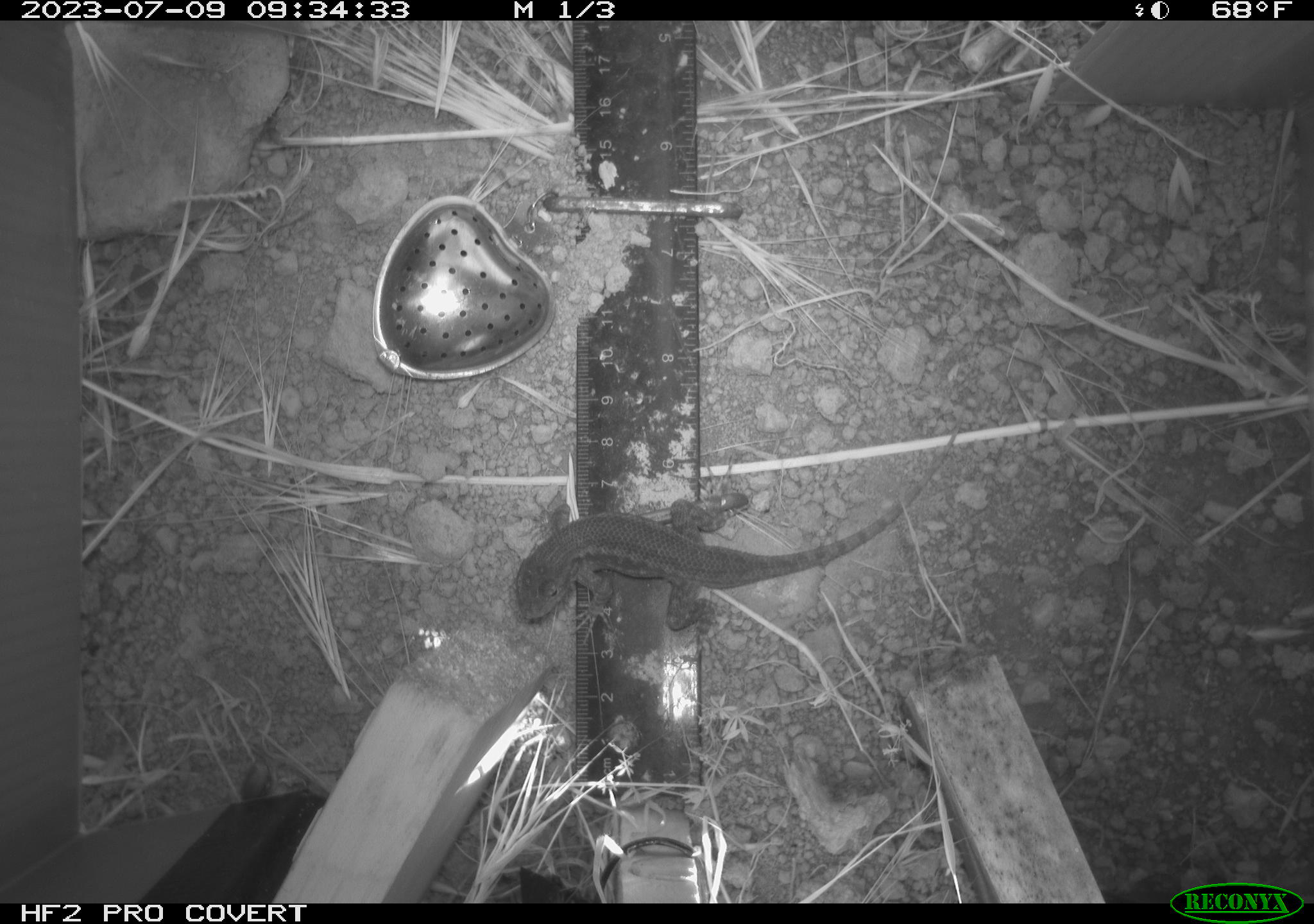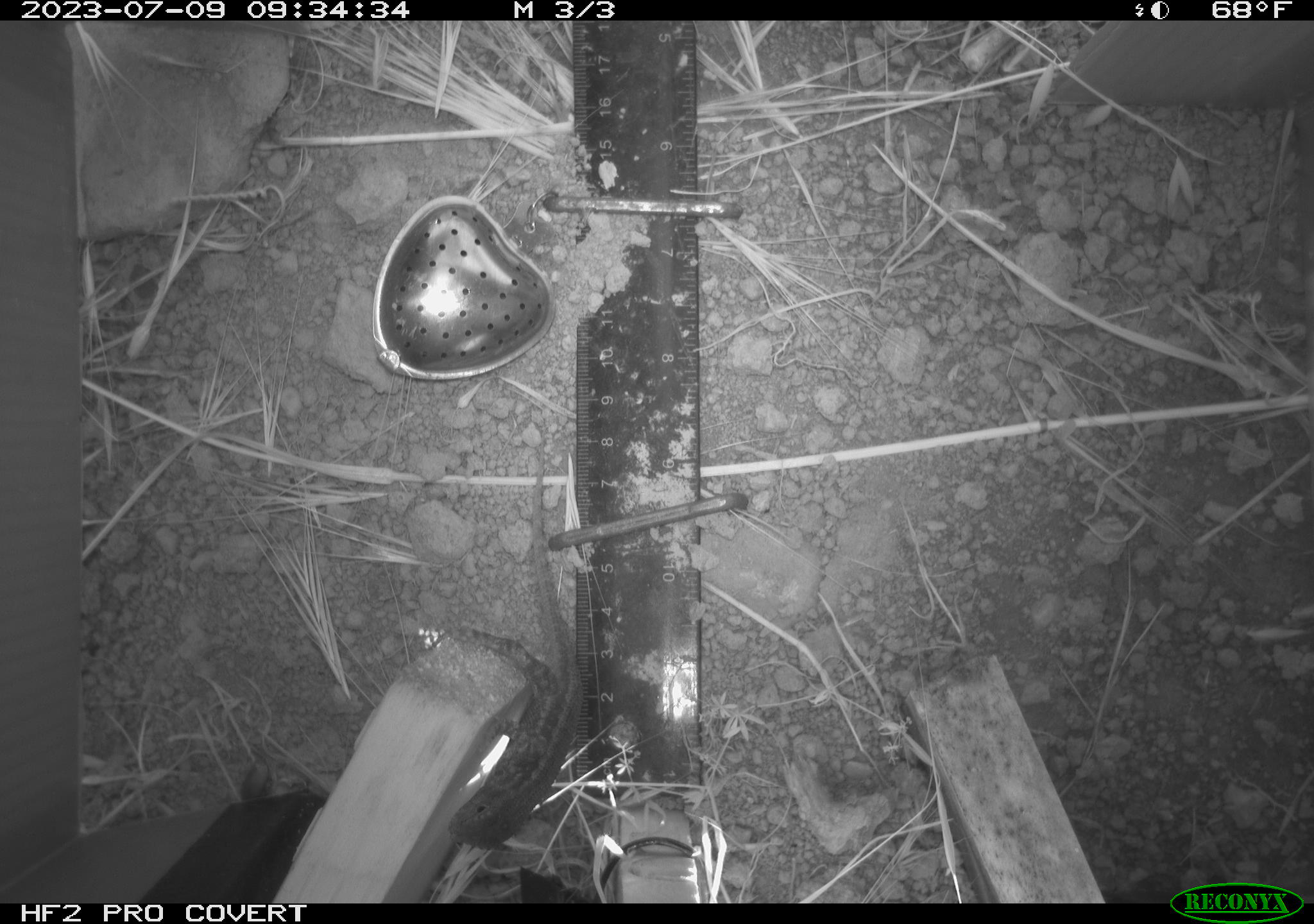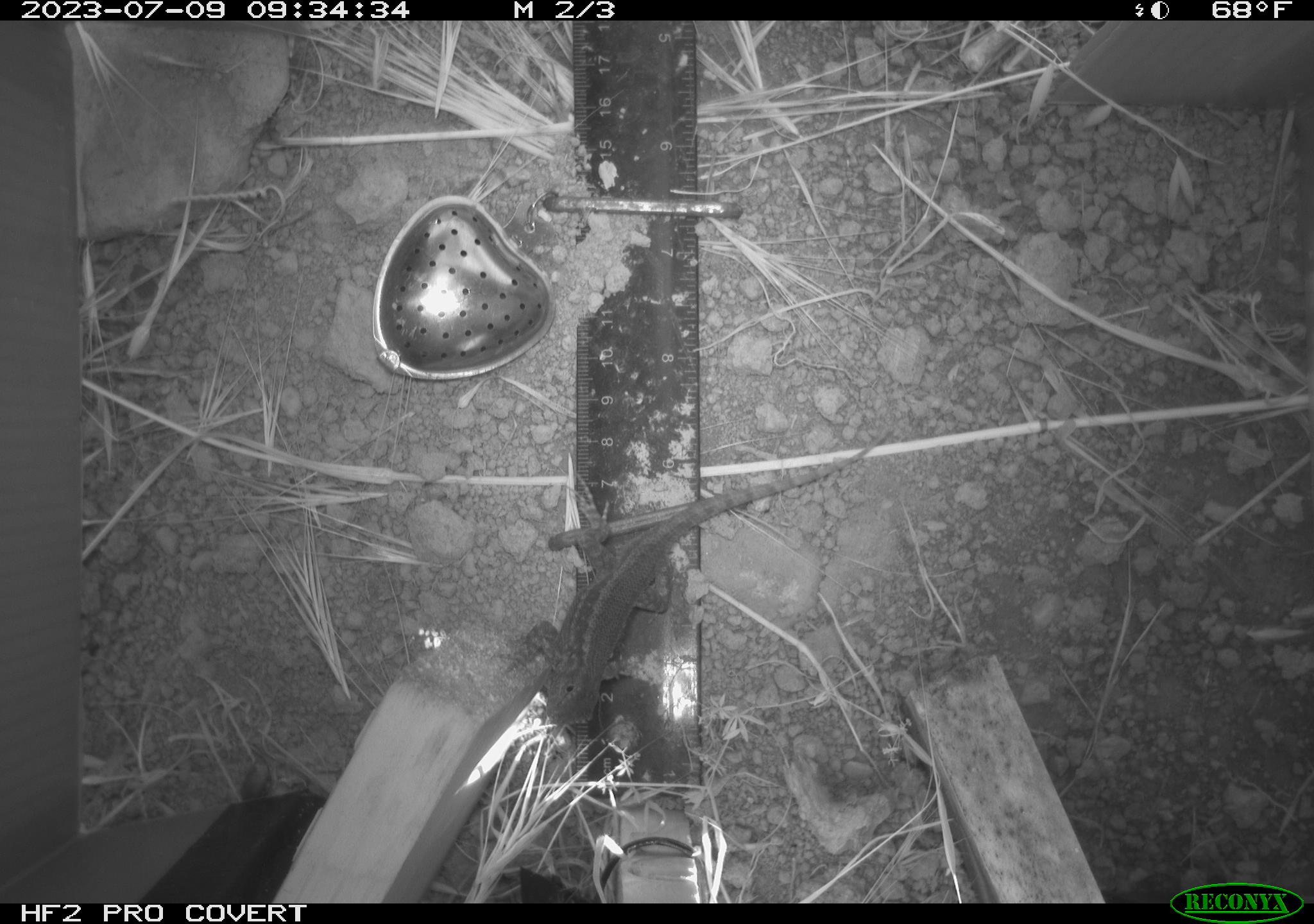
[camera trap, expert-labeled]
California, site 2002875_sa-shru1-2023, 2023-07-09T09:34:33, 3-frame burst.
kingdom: Animalia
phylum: Chordata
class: Reptilia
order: Squamata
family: Phrynosomatidae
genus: Sceloporus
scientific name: Sceloporus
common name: spiny lizards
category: sceloporus species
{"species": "sceloporus species (spiny lizards) (Sceloporus)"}